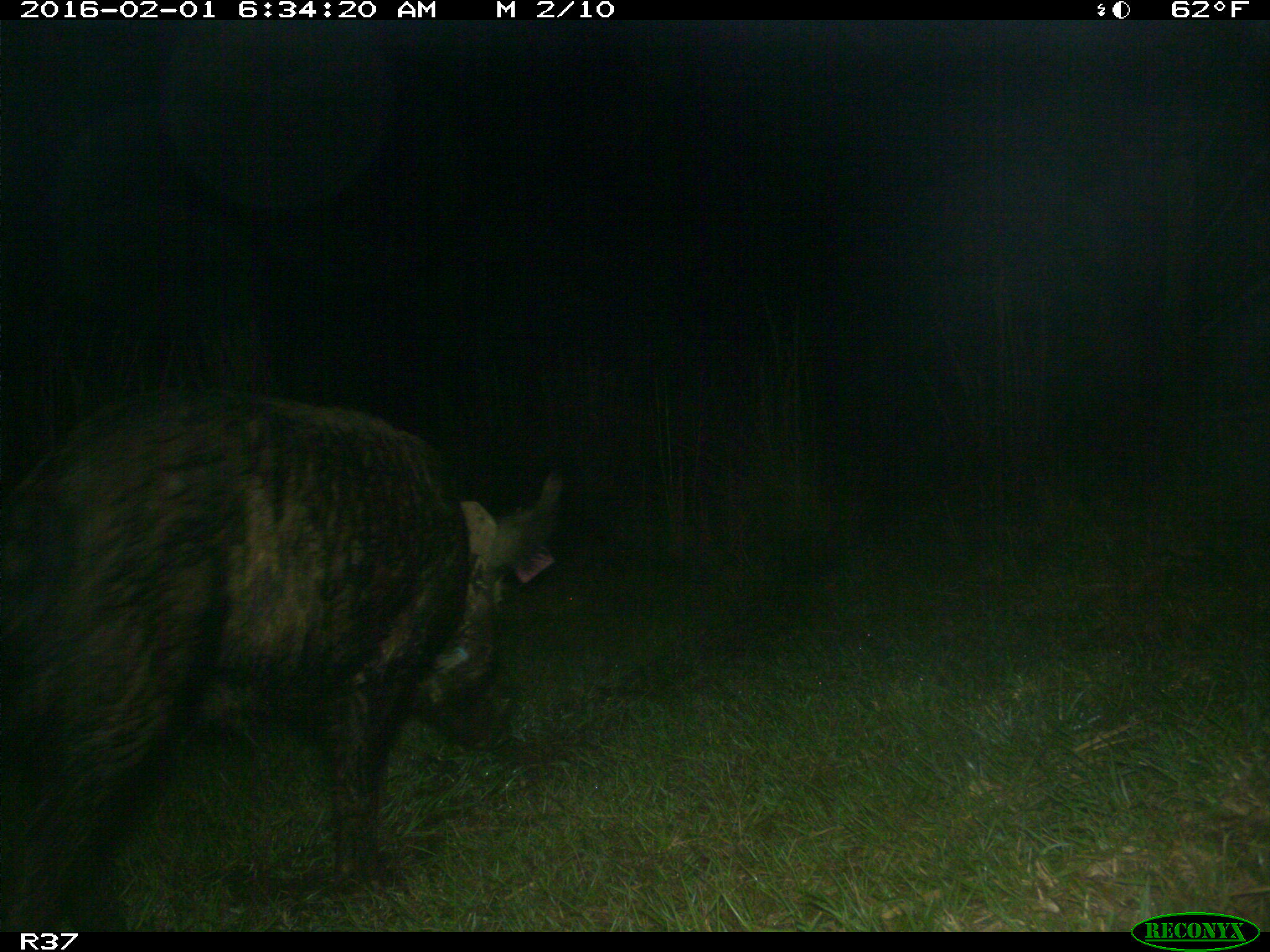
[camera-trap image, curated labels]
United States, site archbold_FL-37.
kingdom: Animalia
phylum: Chordata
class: Mammalia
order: Artiodactyla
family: Suidae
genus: Sus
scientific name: Sus scrofa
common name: wild boar